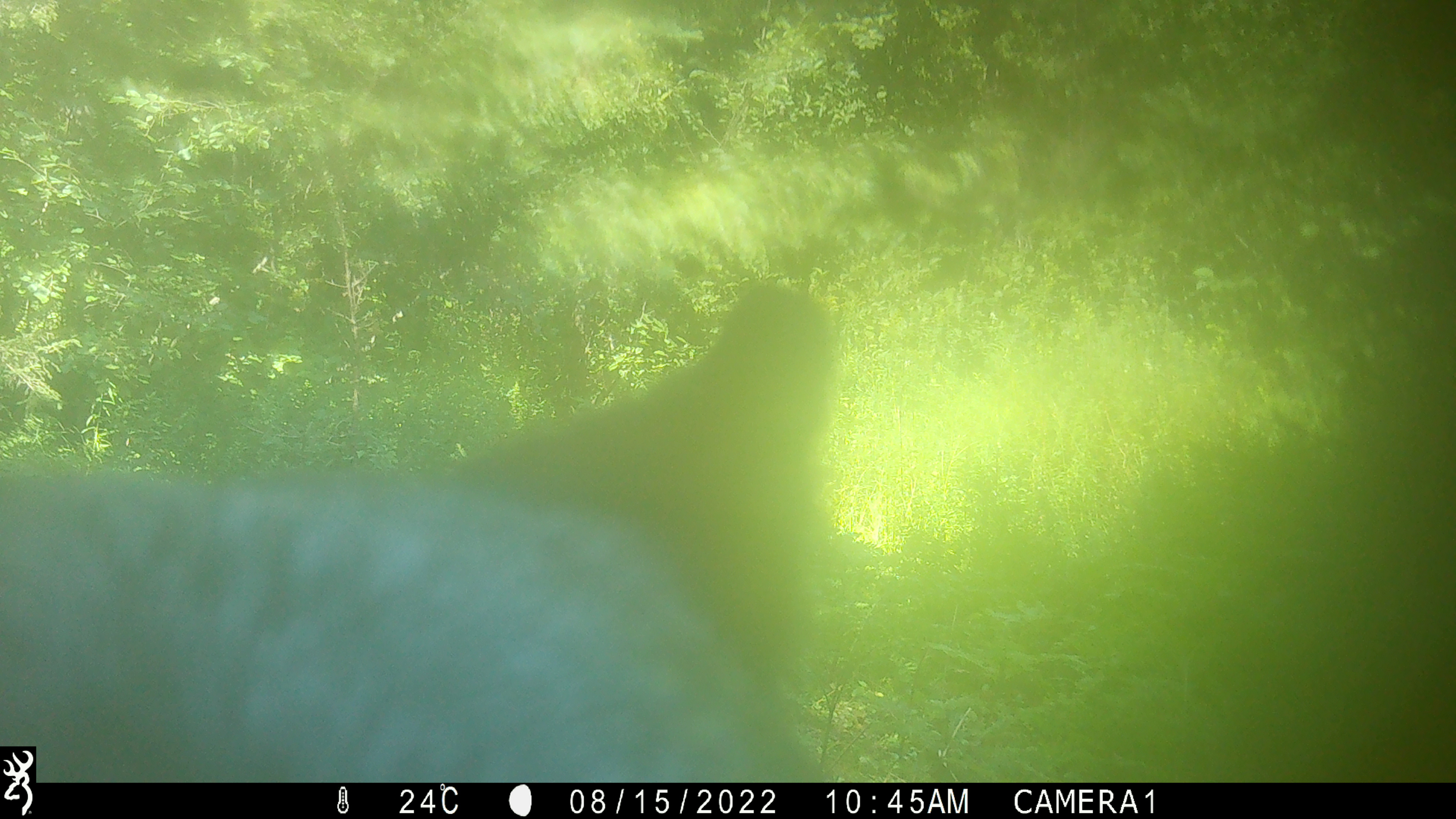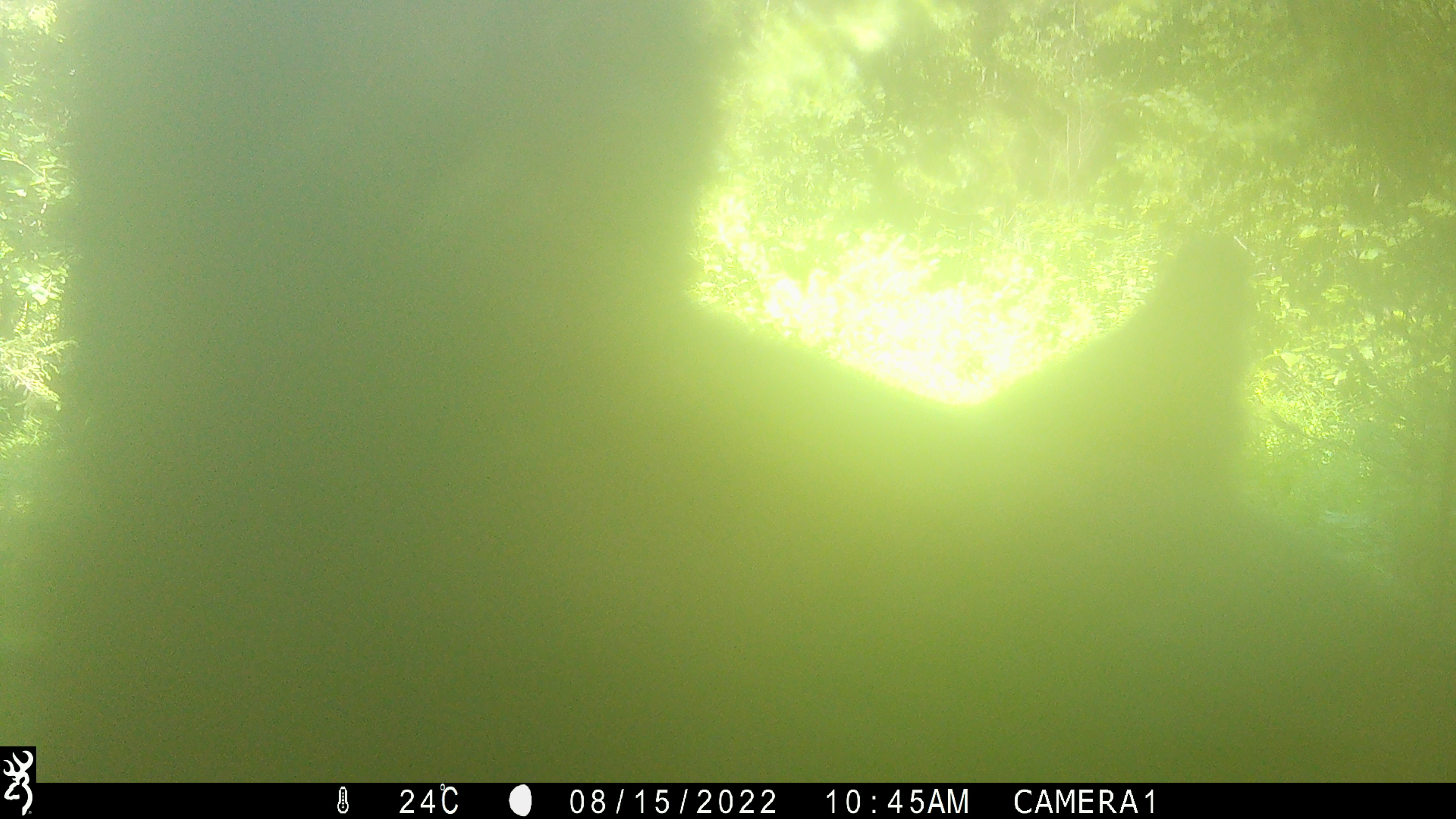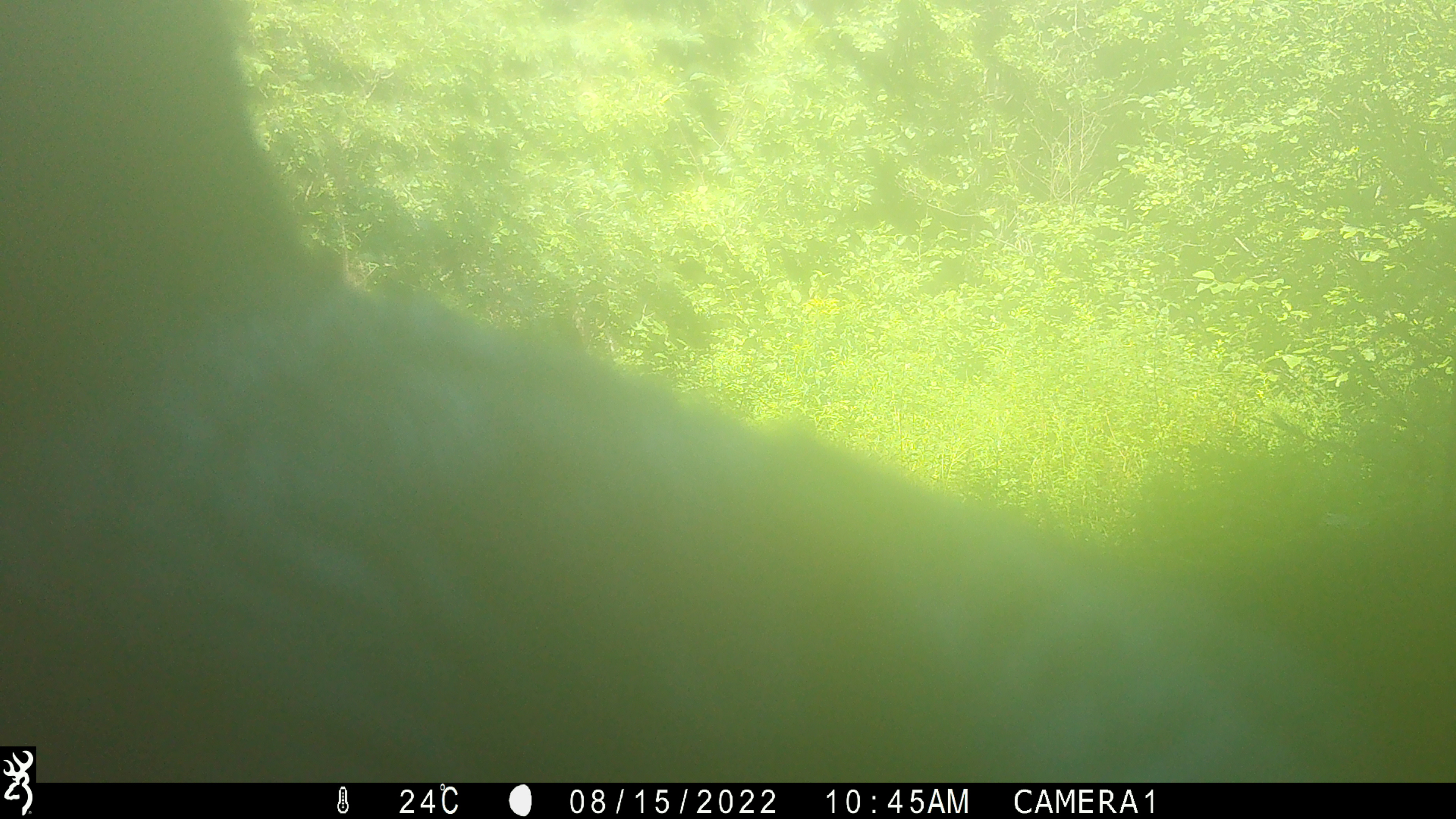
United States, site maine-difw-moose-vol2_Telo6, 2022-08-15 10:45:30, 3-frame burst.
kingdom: Animalia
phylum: Chordata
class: Mammalia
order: Carnivora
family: Ursidae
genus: Ursus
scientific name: Ursus americanus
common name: black bear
Black bear (Ursus americanus).